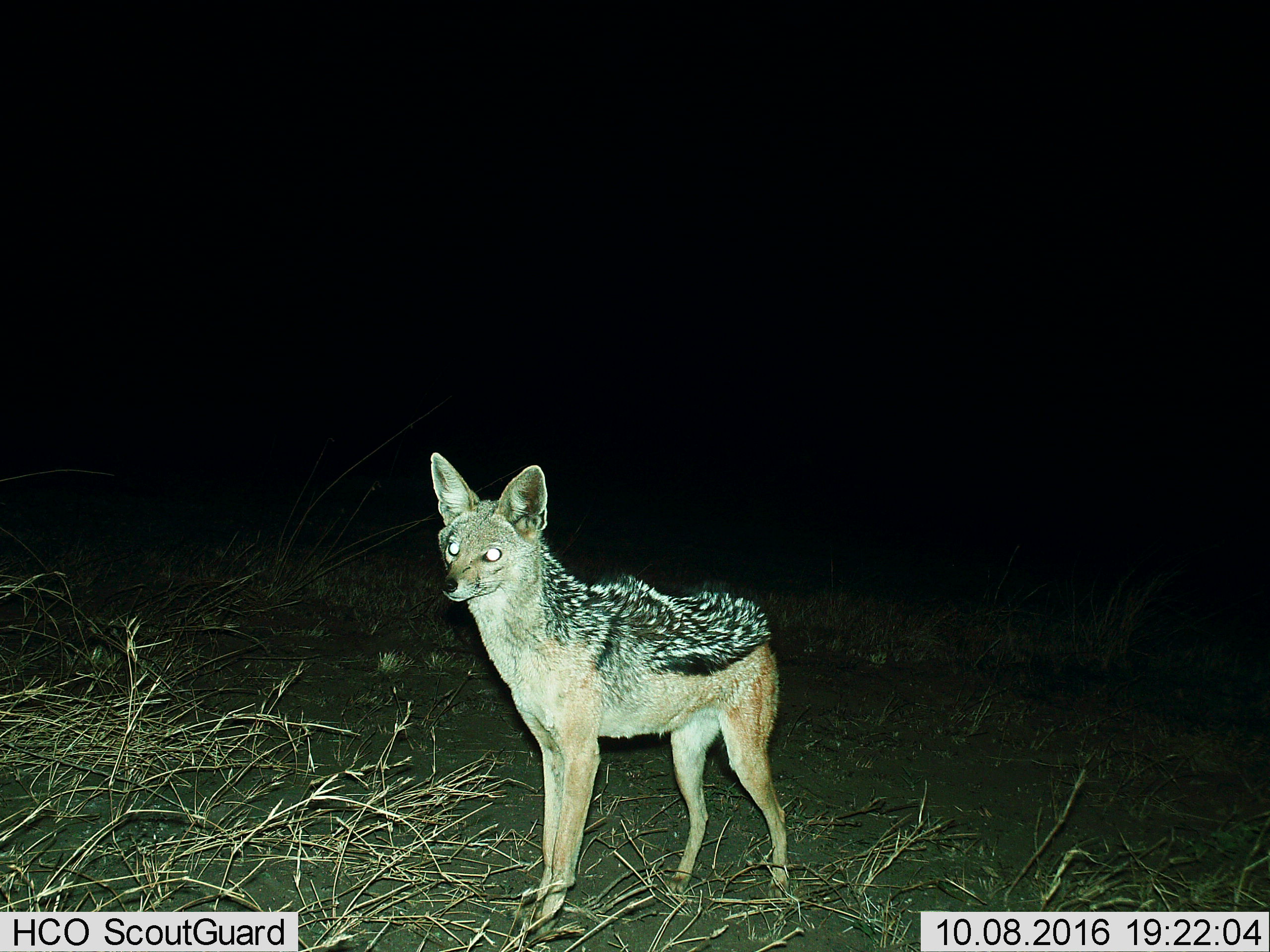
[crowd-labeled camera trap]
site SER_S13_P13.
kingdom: Animalia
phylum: Chordata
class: Mammalia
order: Carnivora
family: Canidae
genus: Lupulella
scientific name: Lupulella mesomelas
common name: black-backed jackal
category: jackalblackbacked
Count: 1.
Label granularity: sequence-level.